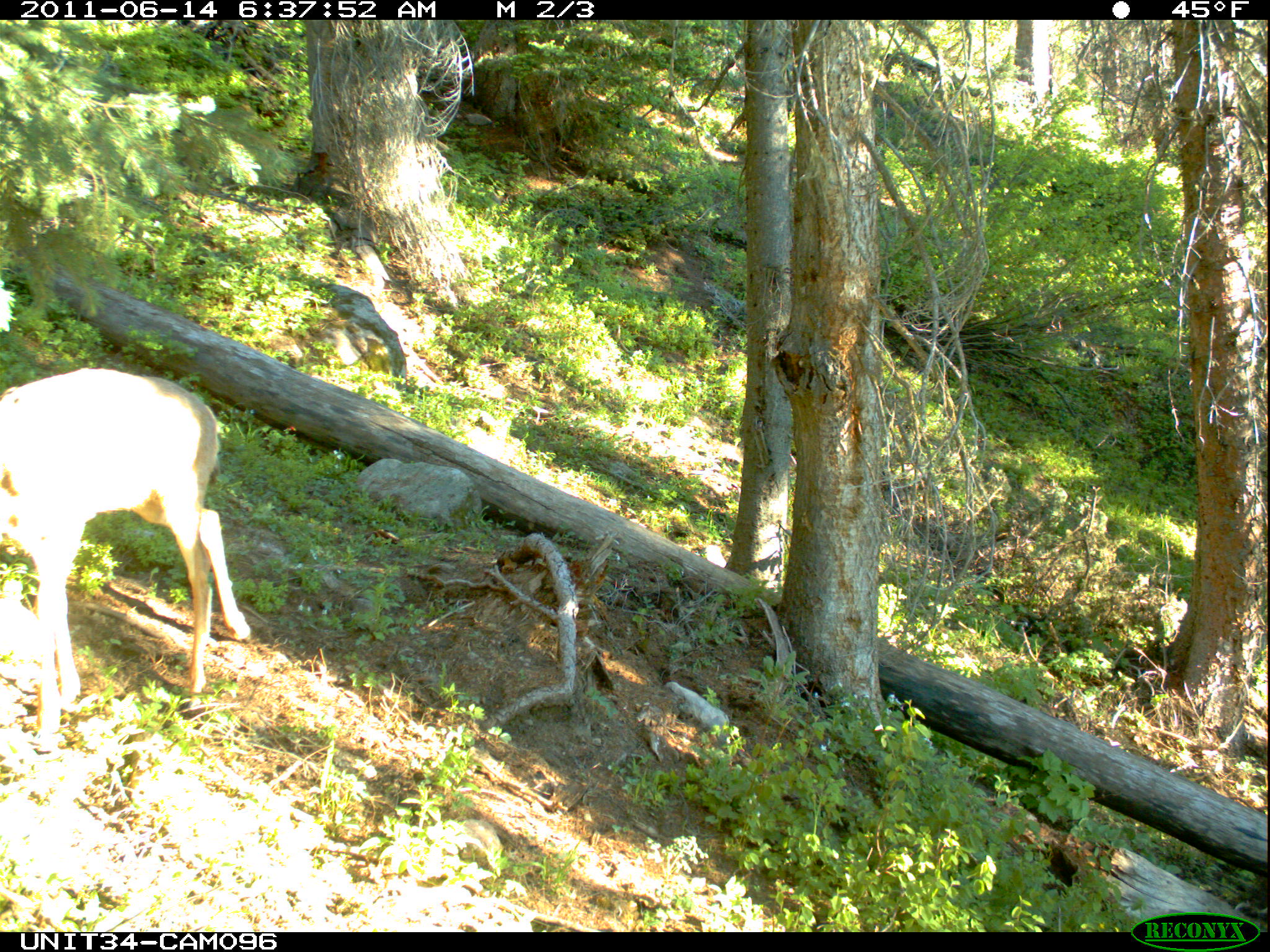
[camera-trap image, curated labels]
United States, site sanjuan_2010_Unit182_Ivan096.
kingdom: Animalia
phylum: Chordata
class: Mammalia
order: Artiodactyla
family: Cervidae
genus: Odocoileus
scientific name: Odocoileus hemionus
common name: mule deer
Odocoileus hemionus (mule deer).